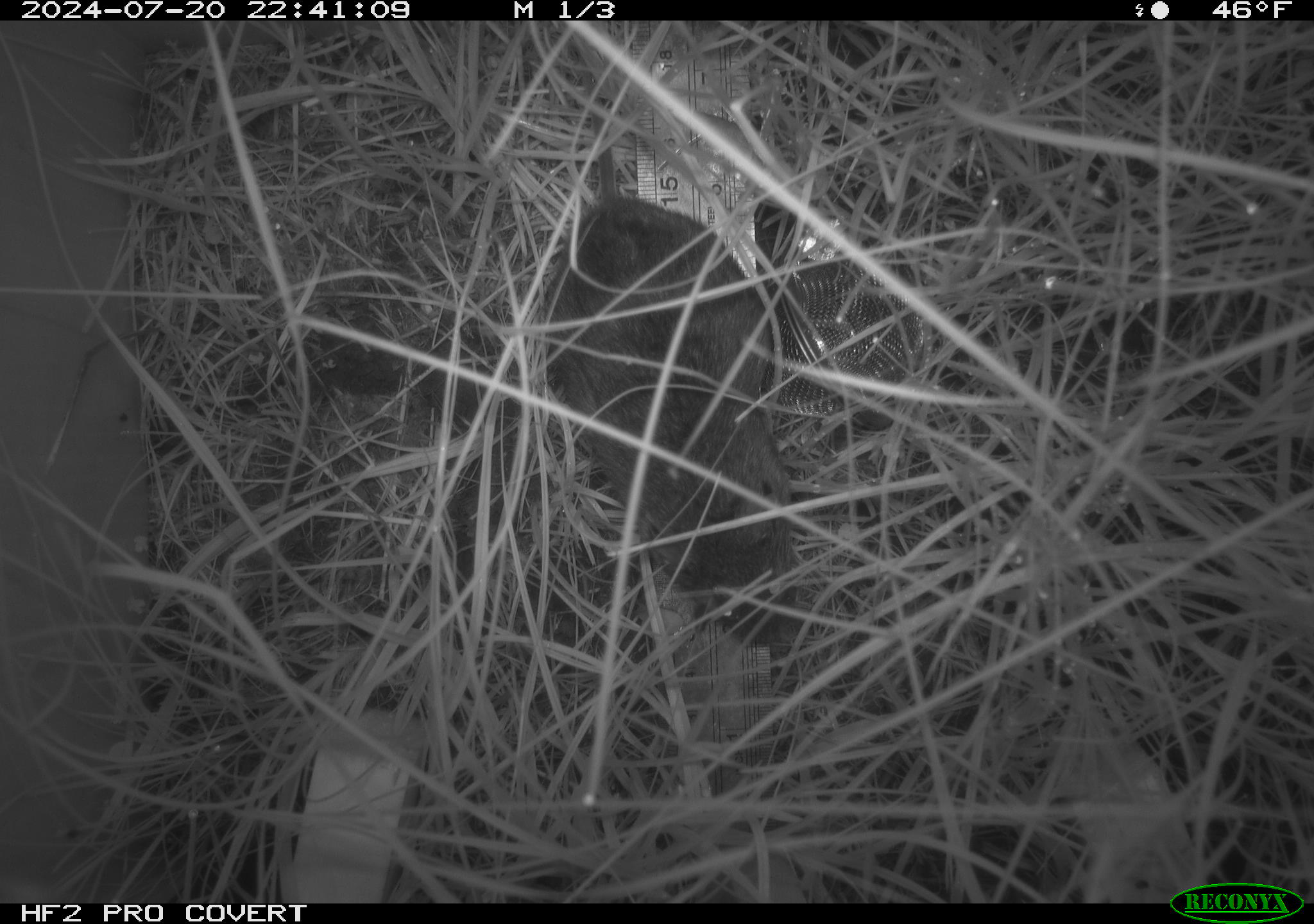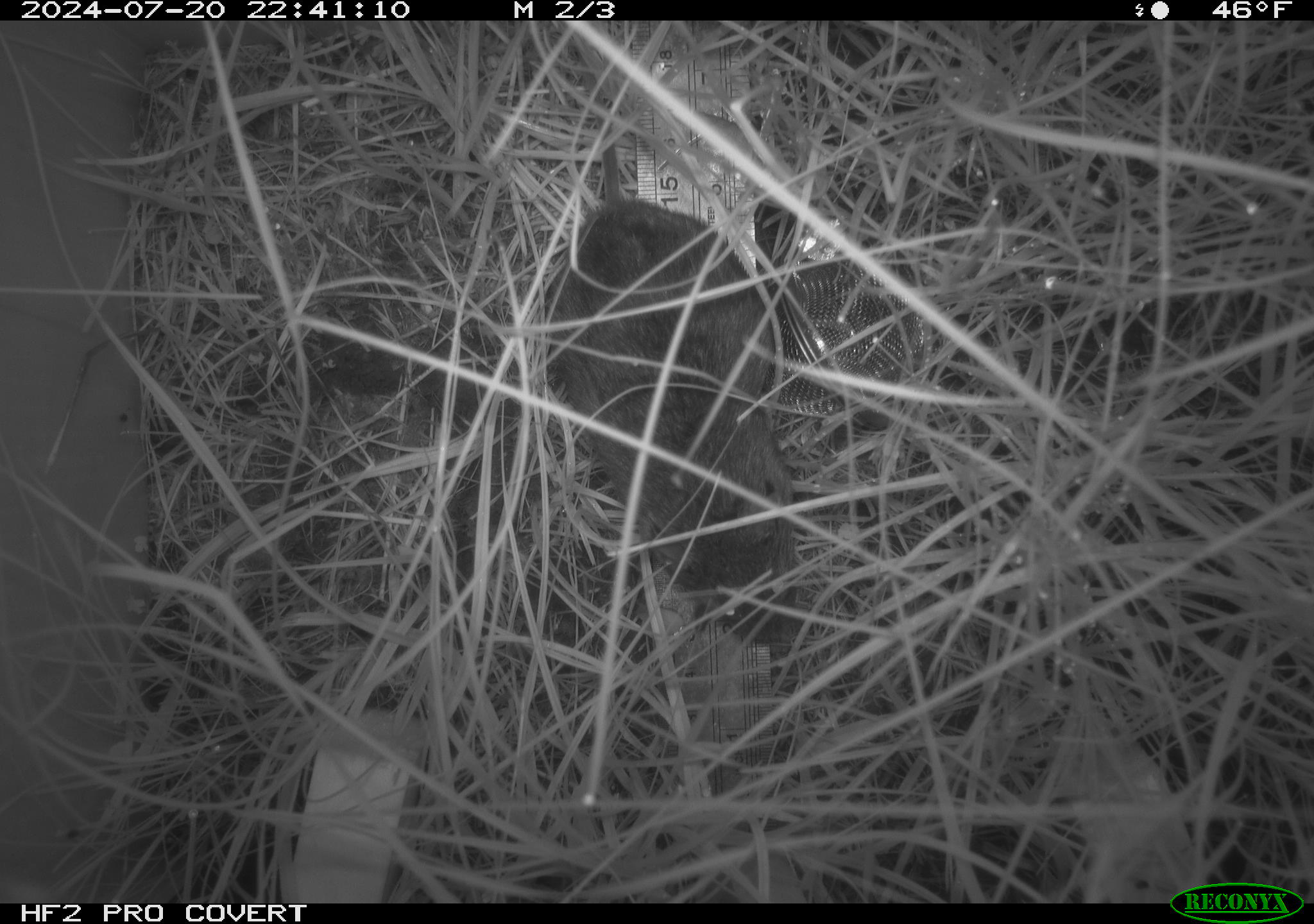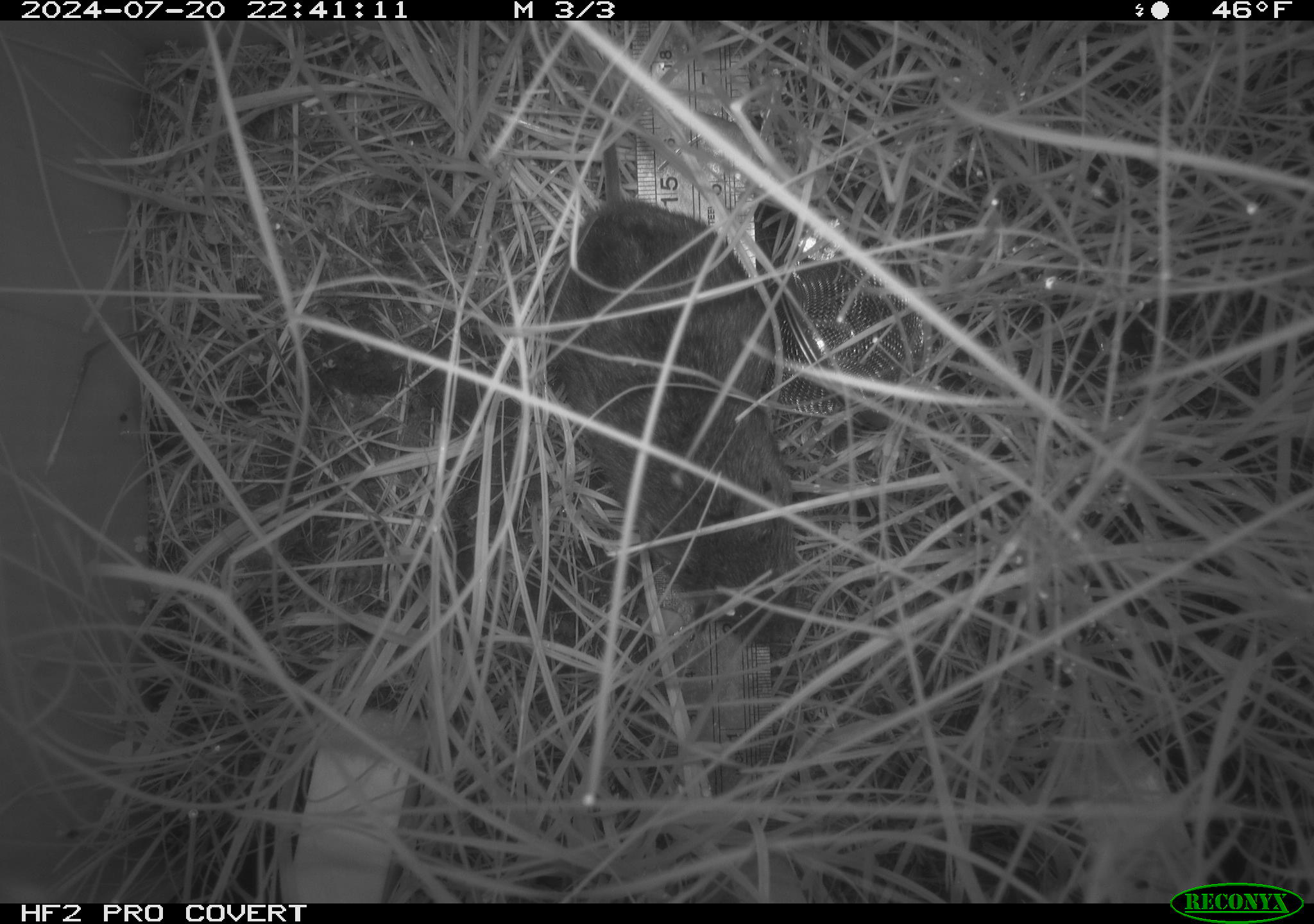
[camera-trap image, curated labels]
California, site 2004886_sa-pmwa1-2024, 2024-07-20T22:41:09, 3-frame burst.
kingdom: Animalia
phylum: Chordata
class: Mammalia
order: Rodentia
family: Cricetidae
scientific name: Arvicolinae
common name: voles, lemmings, and muskrats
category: arvicolinae subfamily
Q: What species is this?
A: Arvicolinae subfamily (voles, lemmings, and muskrats) (Arvicolinae).